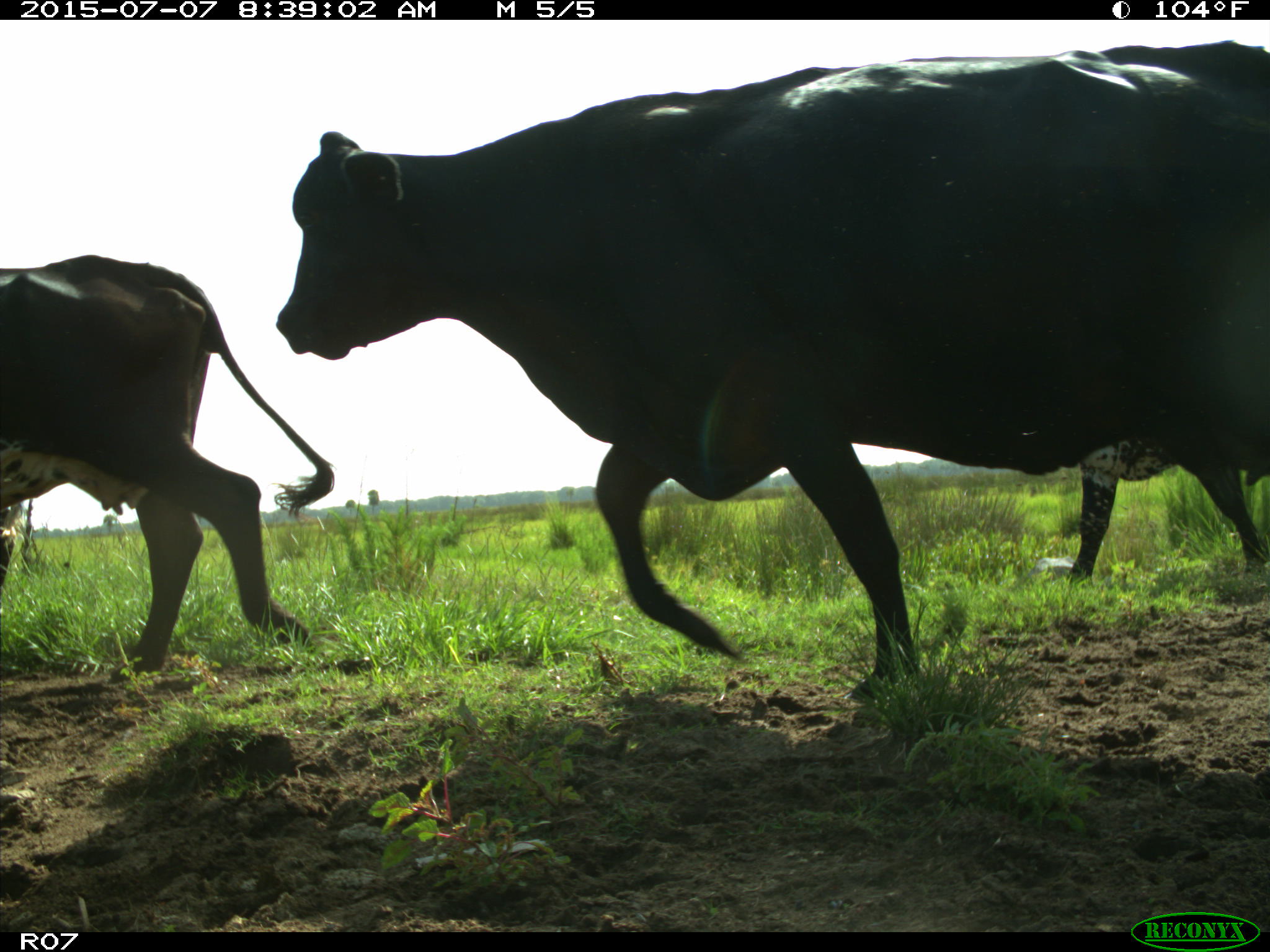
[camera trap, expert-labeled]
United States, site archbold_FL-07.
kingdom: Animalia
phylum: Chordata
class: Mammalia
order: Artiodactyla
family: Bovidae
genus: Bos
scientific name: Bos taurus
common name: domestic cow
Bos taurus (domestic cow).